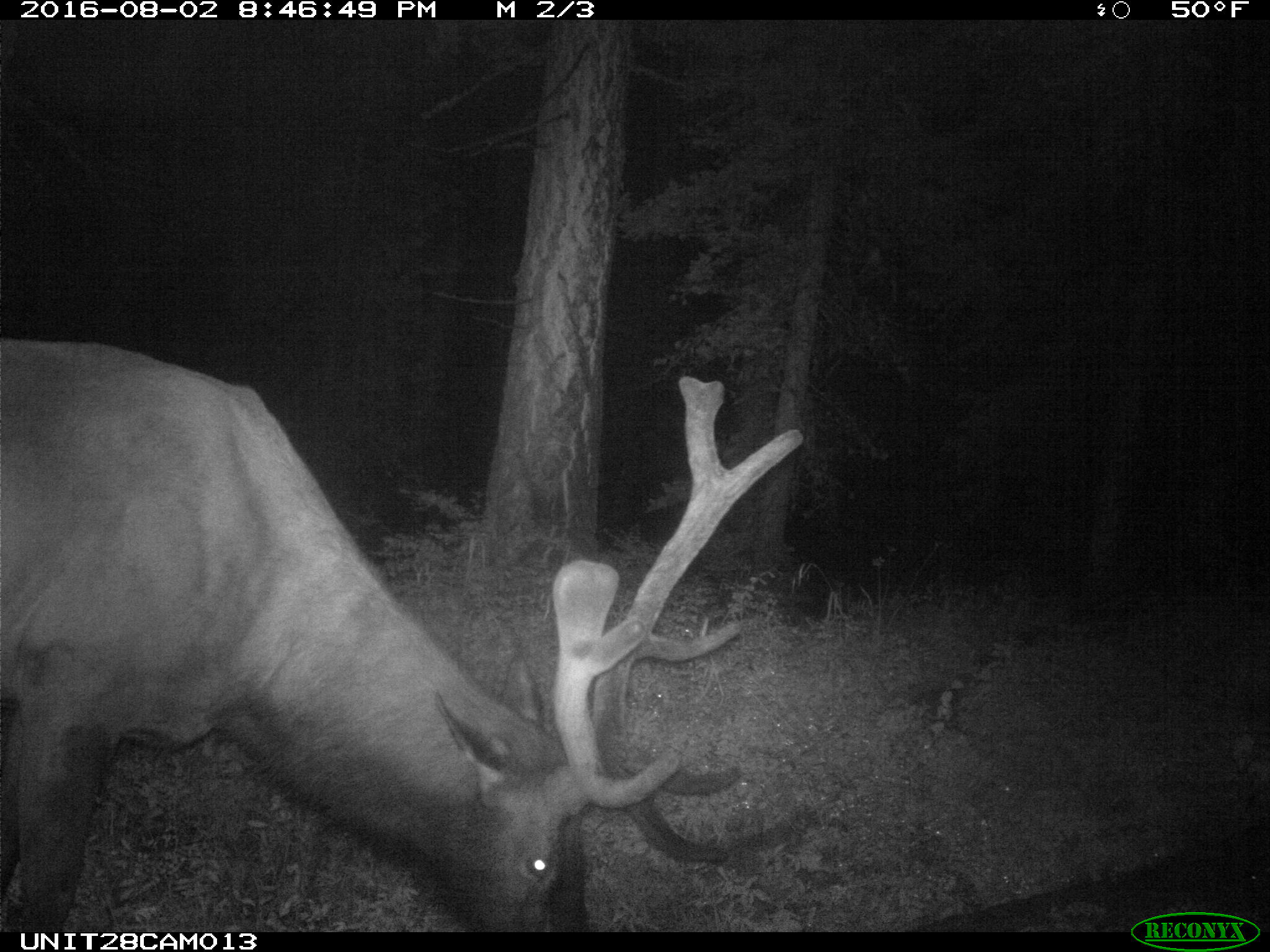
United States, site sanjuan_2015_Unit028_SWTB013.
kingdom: Animalia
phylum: Chordata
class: Mammalia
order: Artiodactyla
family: Cervidae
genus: Cervus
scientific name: Cervus elaphus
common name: red deer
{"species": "Cervus elaphus (red deer)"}